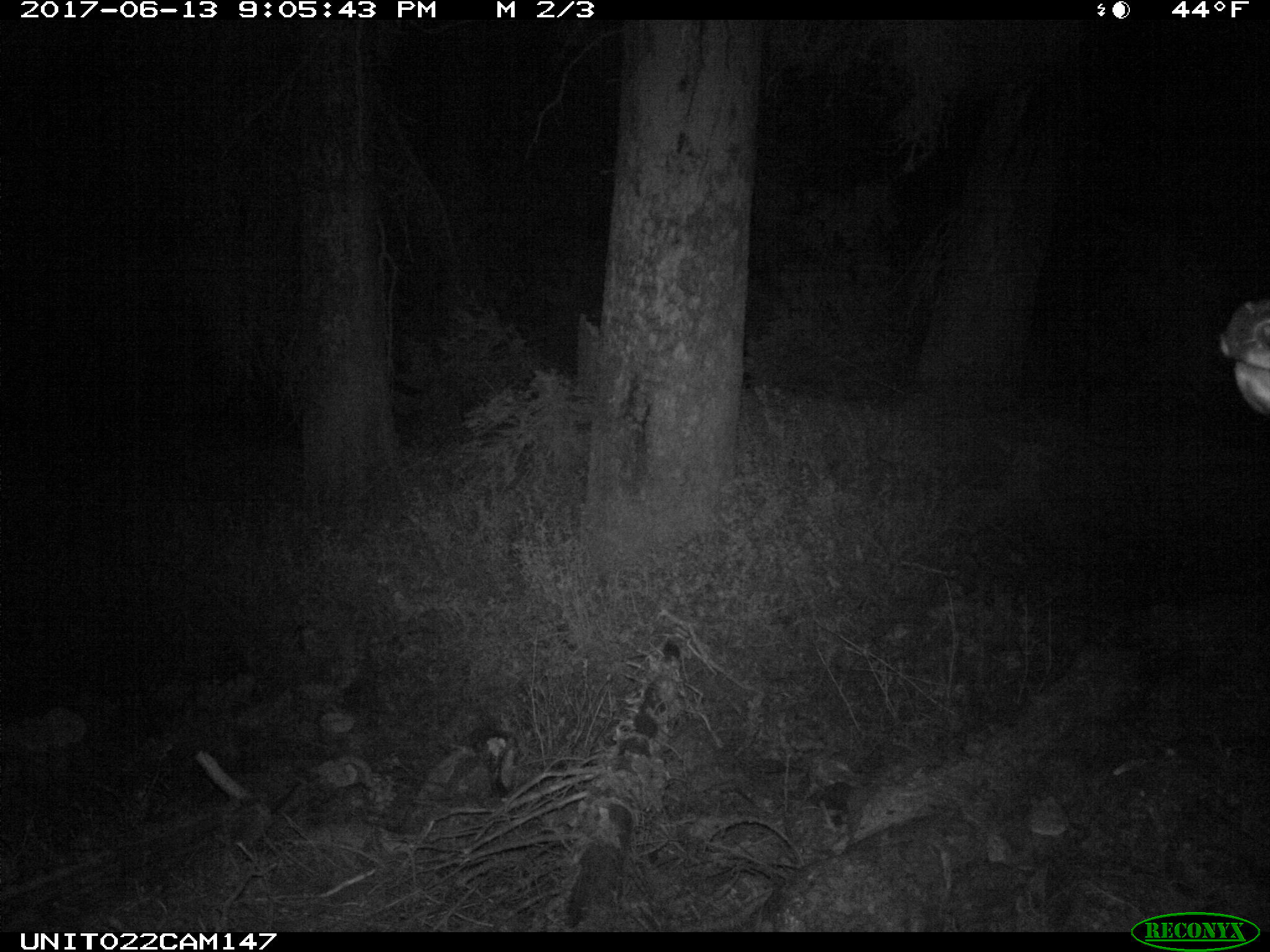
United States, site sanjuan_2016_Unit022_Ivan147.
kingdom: Animalia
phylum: Chordata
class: Mammalia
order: Artiodactyla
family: Cervidae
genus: Cervus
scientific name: Cervus elaphus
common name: red deer